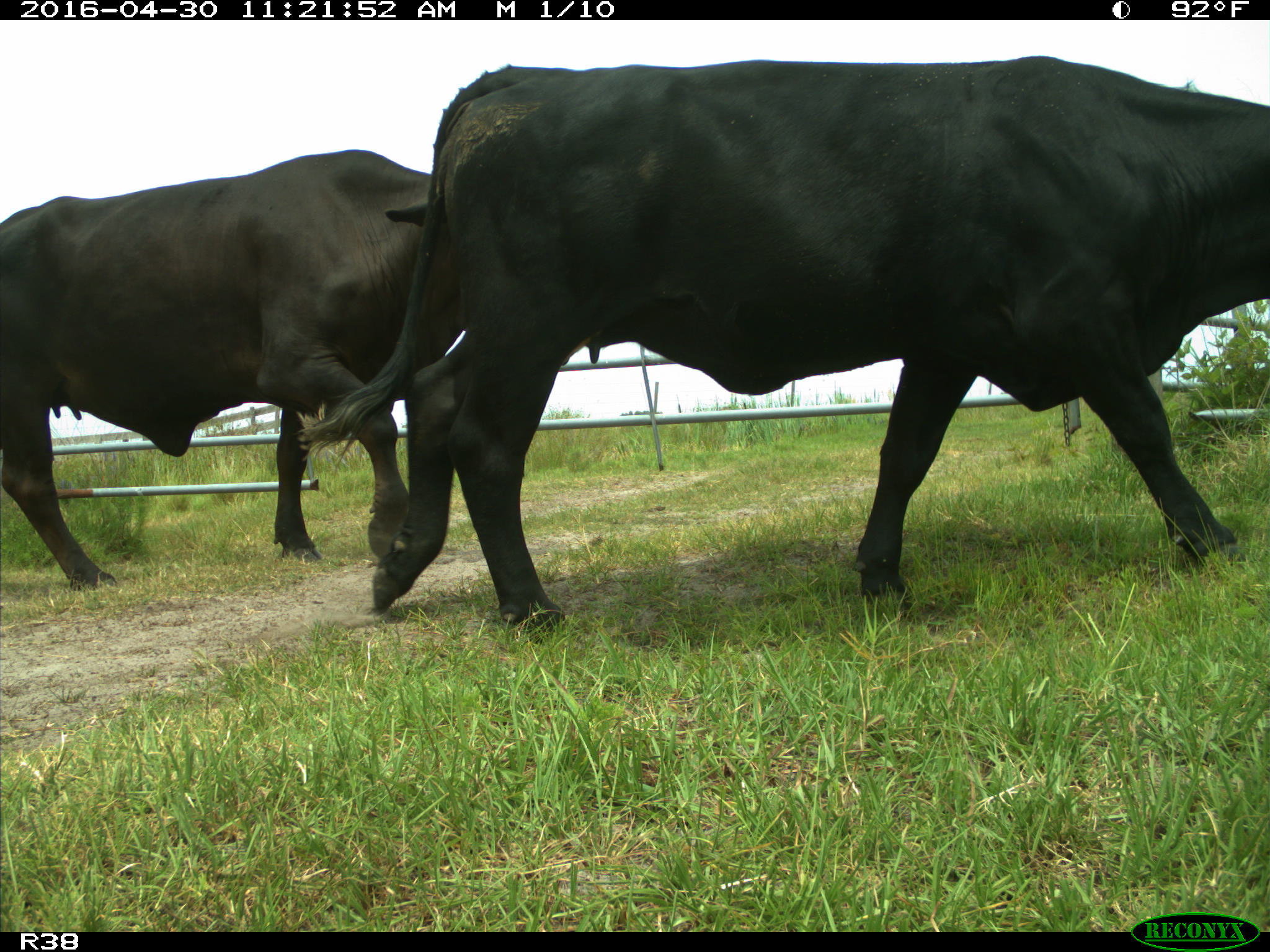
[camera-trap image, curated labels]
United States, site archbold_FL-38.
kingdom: Animalia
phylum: Chordata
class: Mammalia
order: Artiodactyla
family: Bovidae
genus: Bos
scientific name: Bos taurus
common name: domestic cow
Bos taurus (domestic cow).